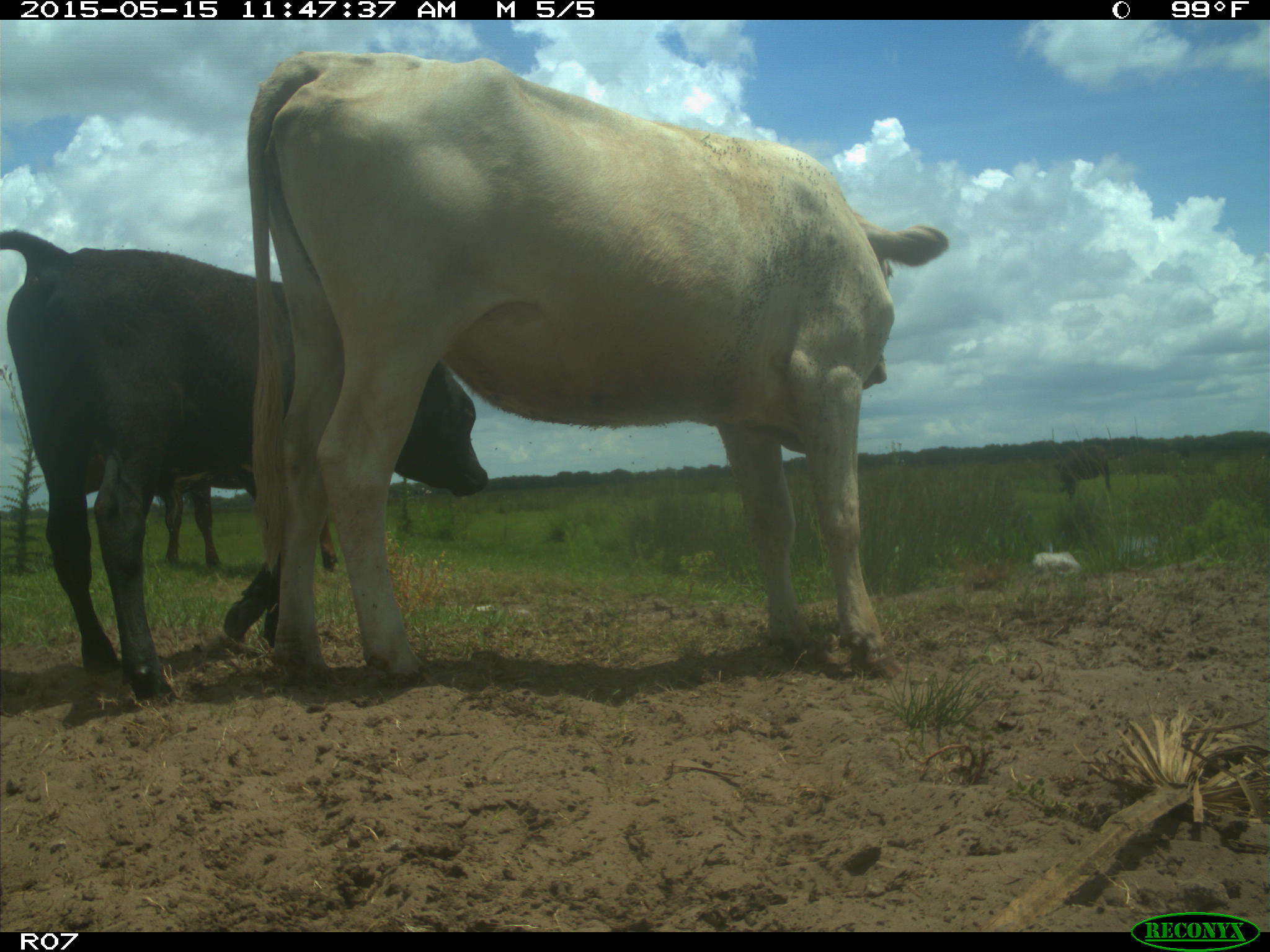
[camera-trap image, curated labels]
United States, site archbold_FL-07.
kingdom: Animalia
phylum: Chordata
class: Mammalia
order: Artiodactyla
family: Bovidae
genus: Bos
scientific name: Bos taurus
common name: domestic cow